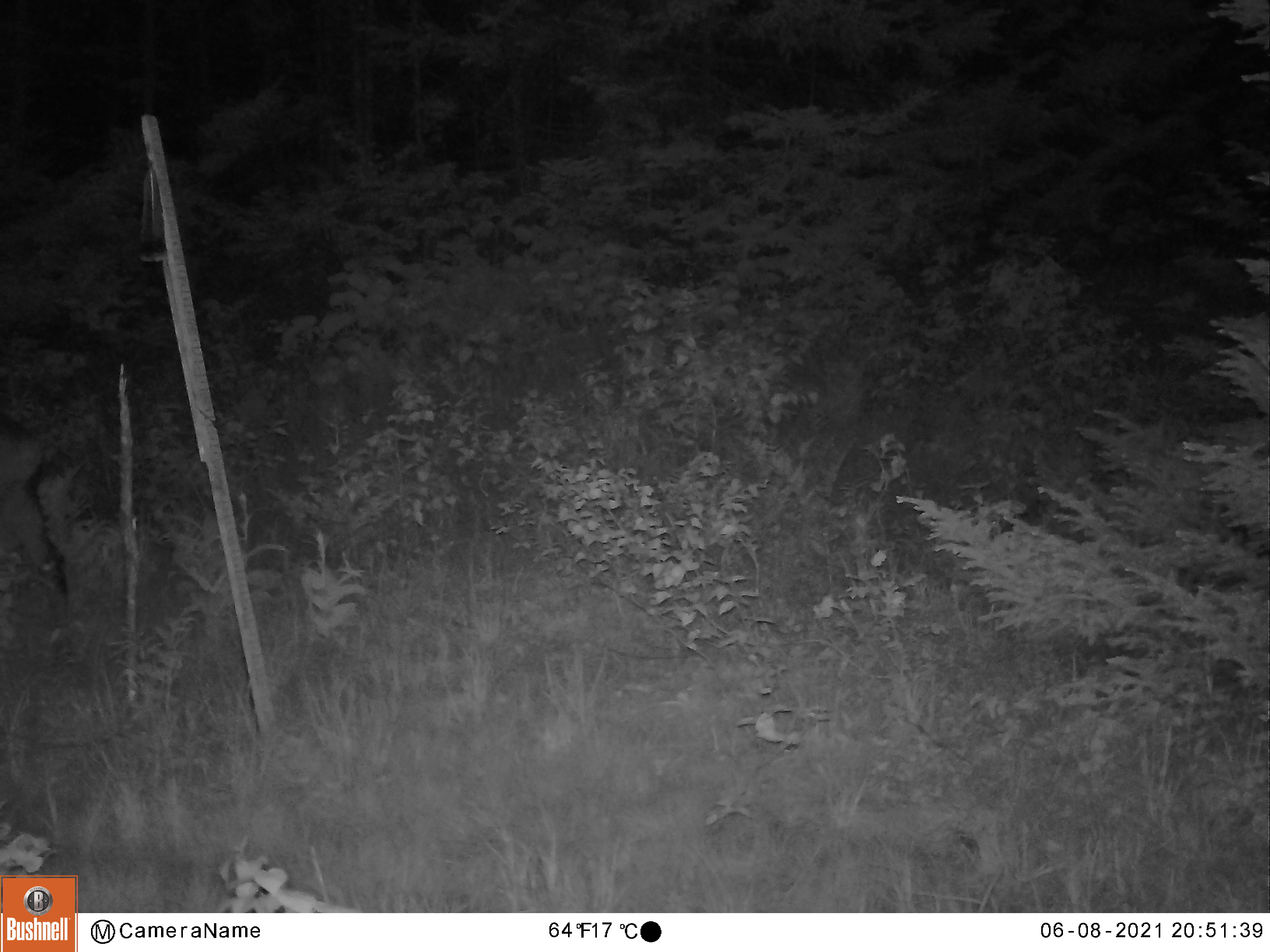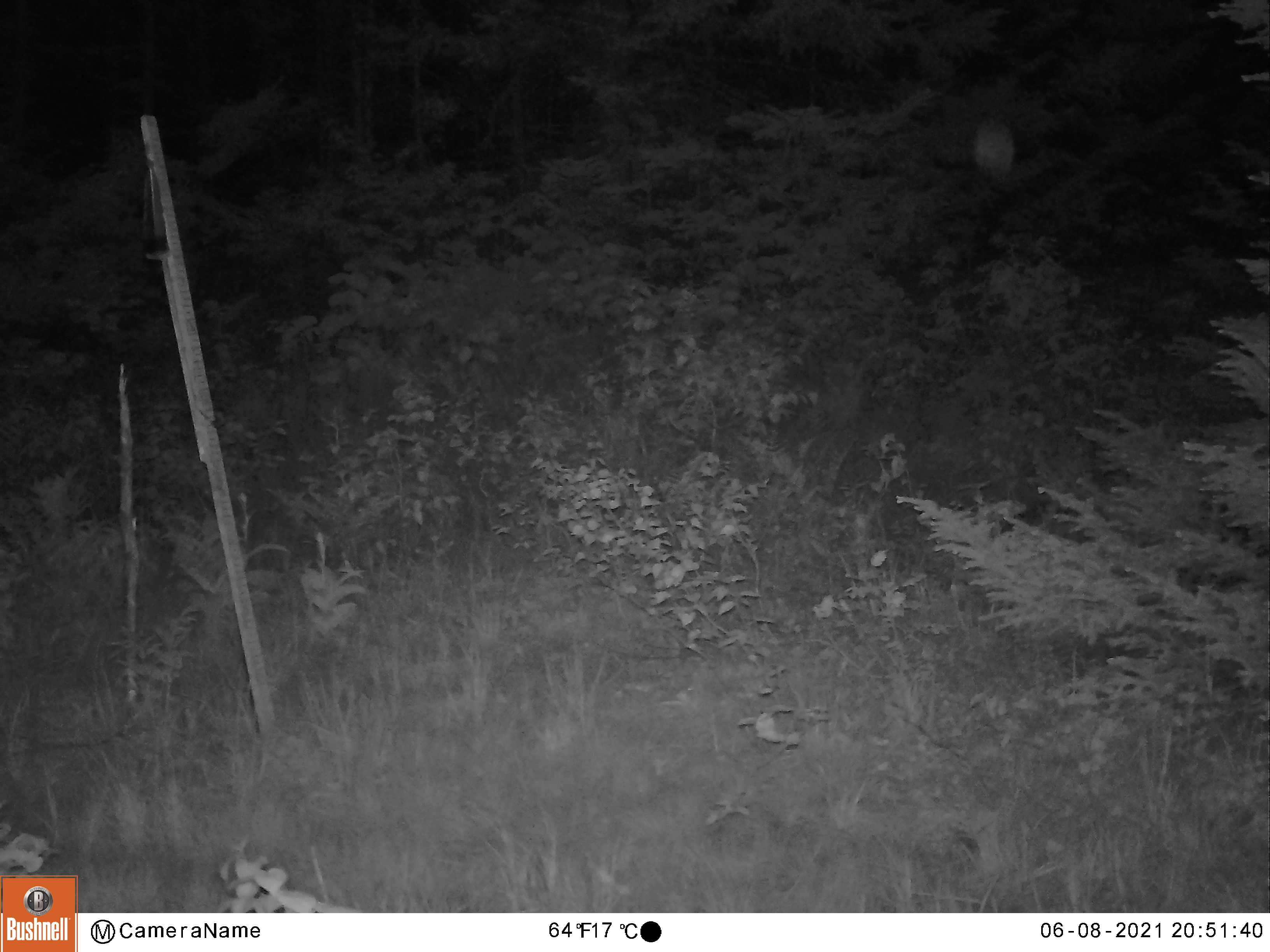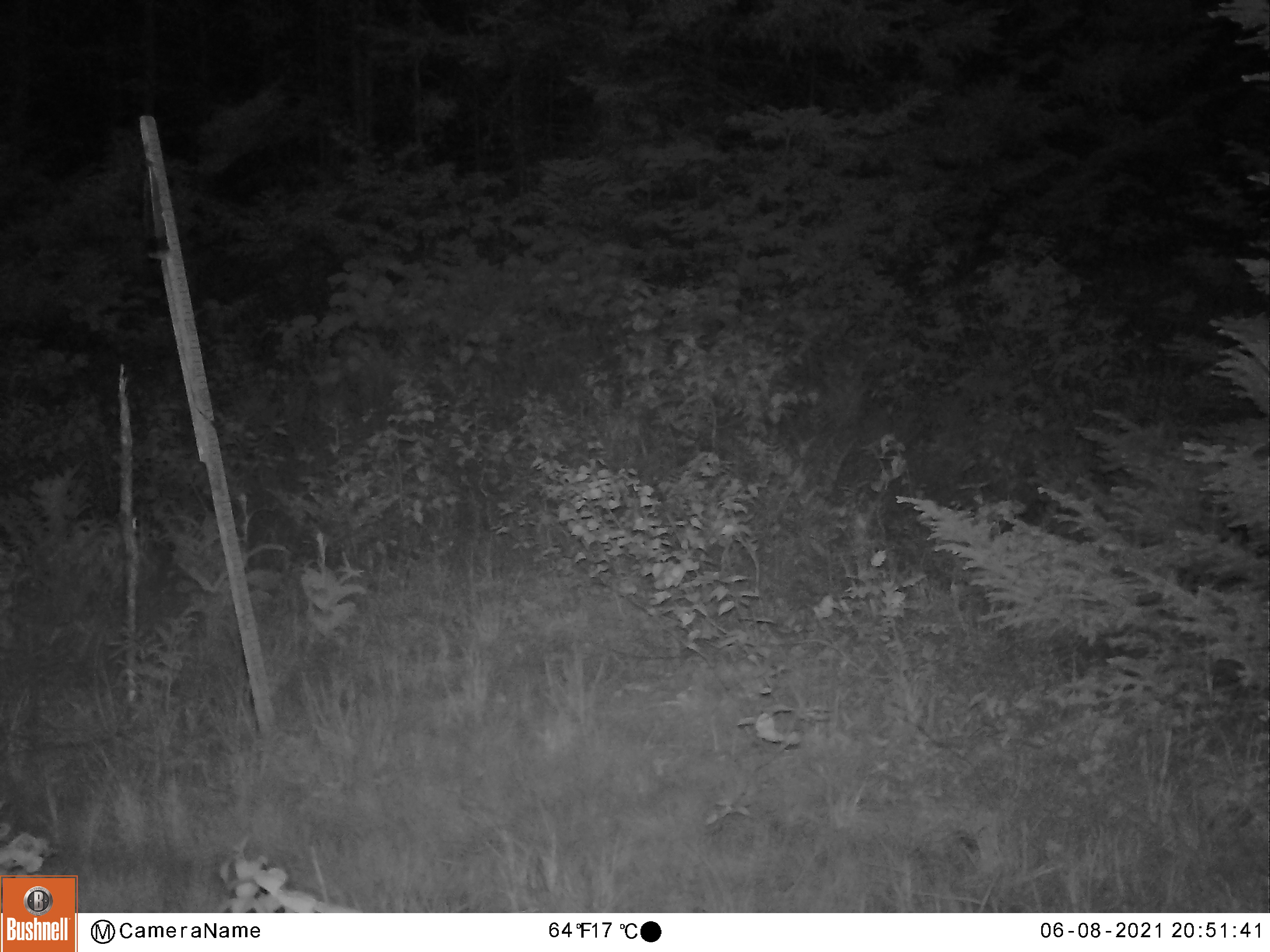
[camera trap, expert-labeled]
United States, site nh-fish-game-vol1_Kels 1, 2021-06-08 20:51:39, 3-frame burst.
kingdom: Animalia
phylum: Chordata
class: Mammalia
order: Artiodactyla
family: Cervidae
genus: Alces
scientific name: Alces alces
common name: moose